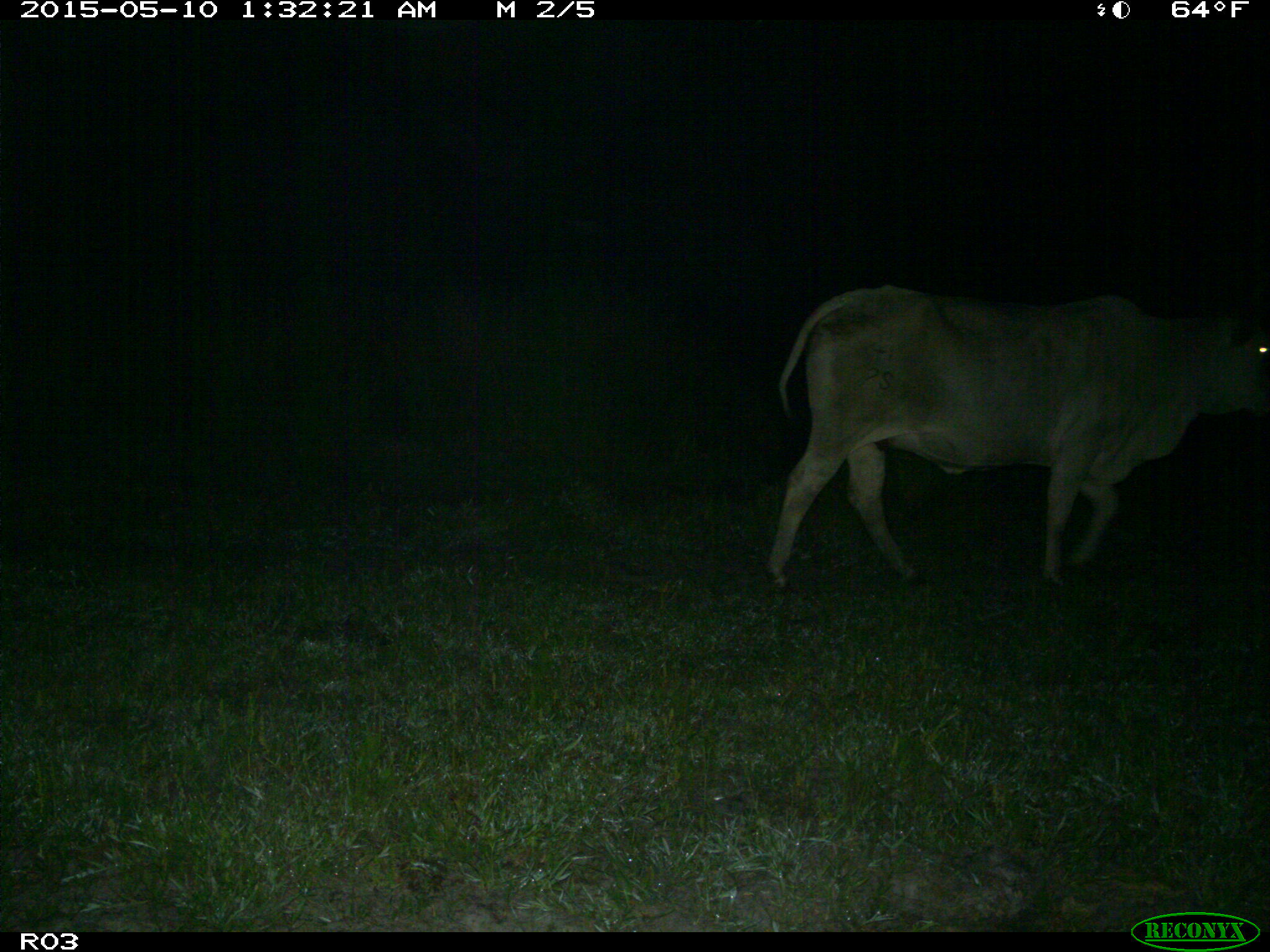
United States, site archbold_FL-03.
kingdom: Animalia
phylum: Chordata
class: Mammalia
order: Artiodactyla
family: Bovidae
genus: Bos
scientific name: Bos taurus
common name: domestic cow